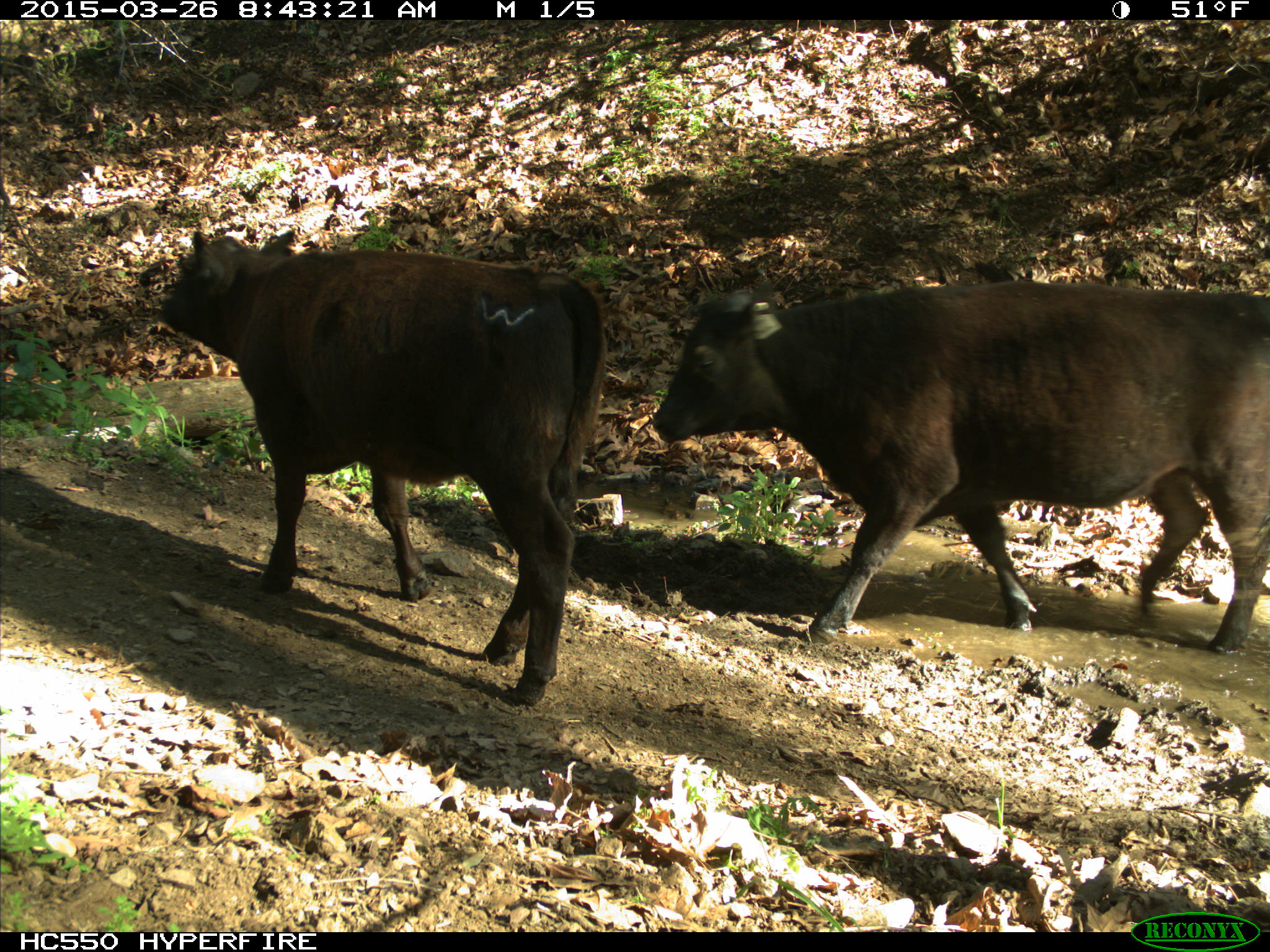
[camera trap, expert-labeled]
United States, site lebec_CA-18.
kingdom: Animalia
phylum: Chordata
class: Mammalia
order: Artiodactyla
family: Bovidae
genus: Bos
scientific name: Bos taurus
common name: domestic cow